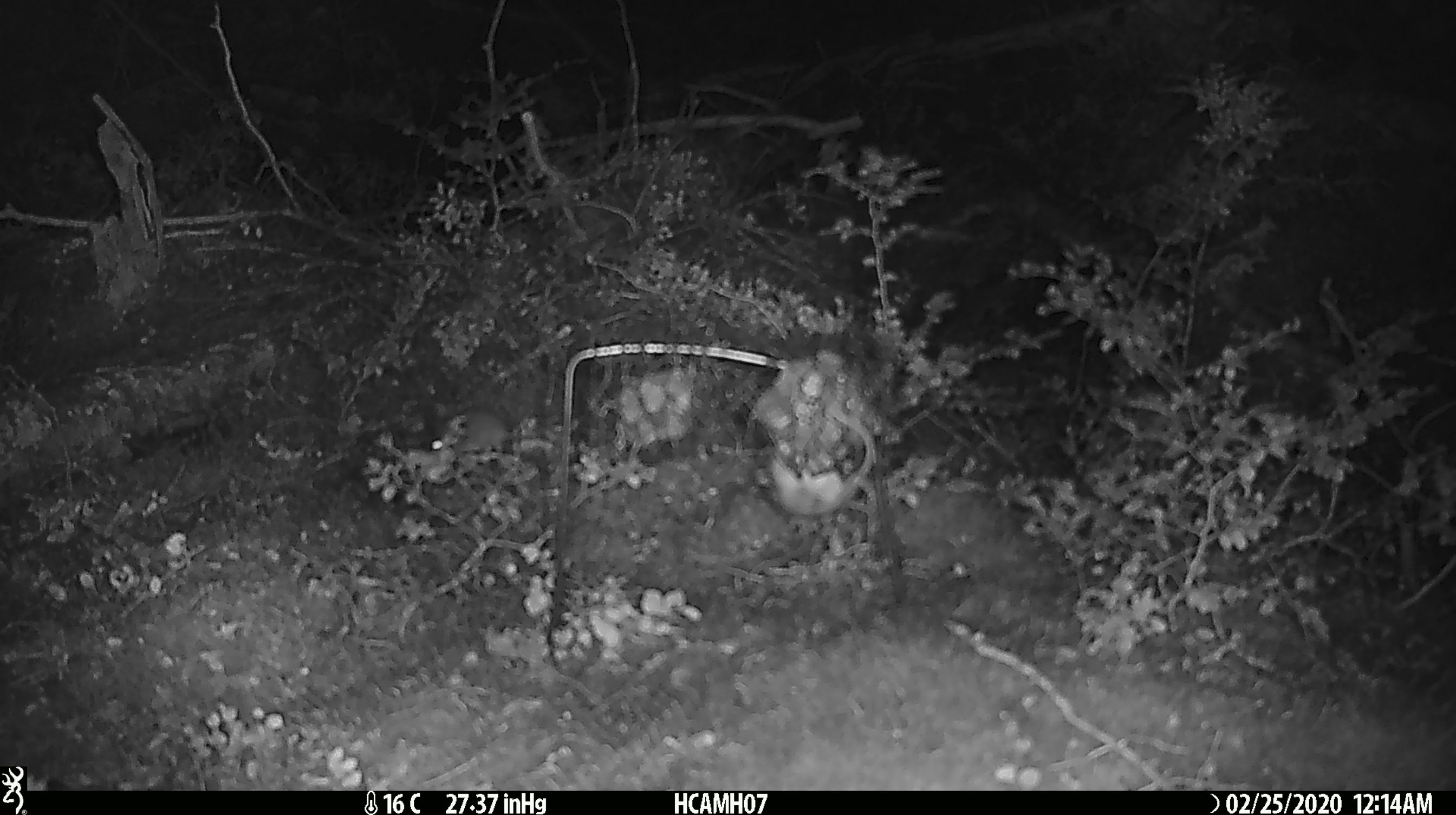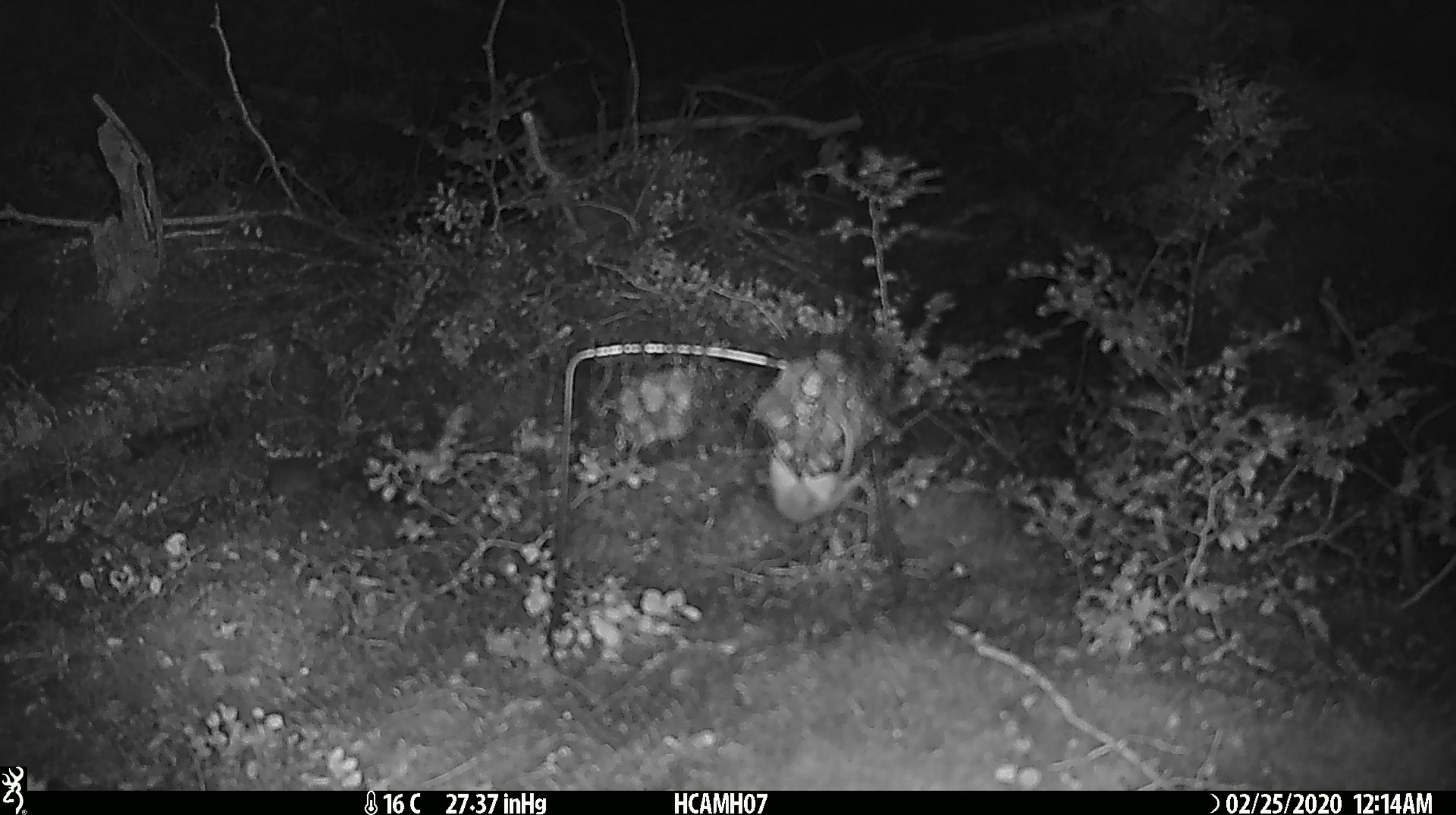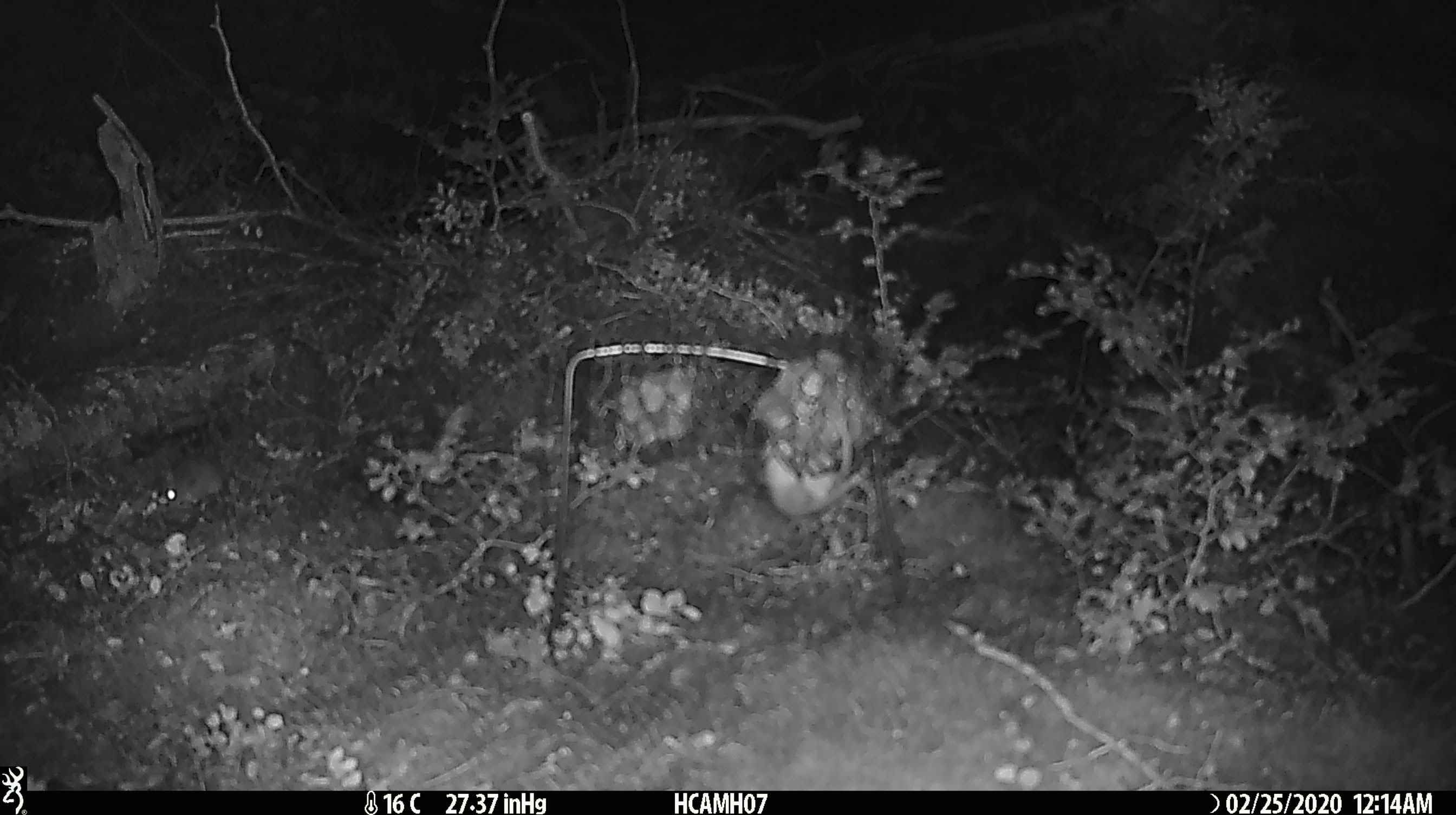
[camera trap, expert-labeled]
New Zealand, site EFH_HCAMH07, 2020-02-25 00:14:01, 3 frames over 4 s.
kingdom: Animalia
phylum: Chordata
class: Mammalia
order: Rodentia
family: Muridae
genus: Mus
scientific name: Mus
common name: mouse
Mouse (Mus).